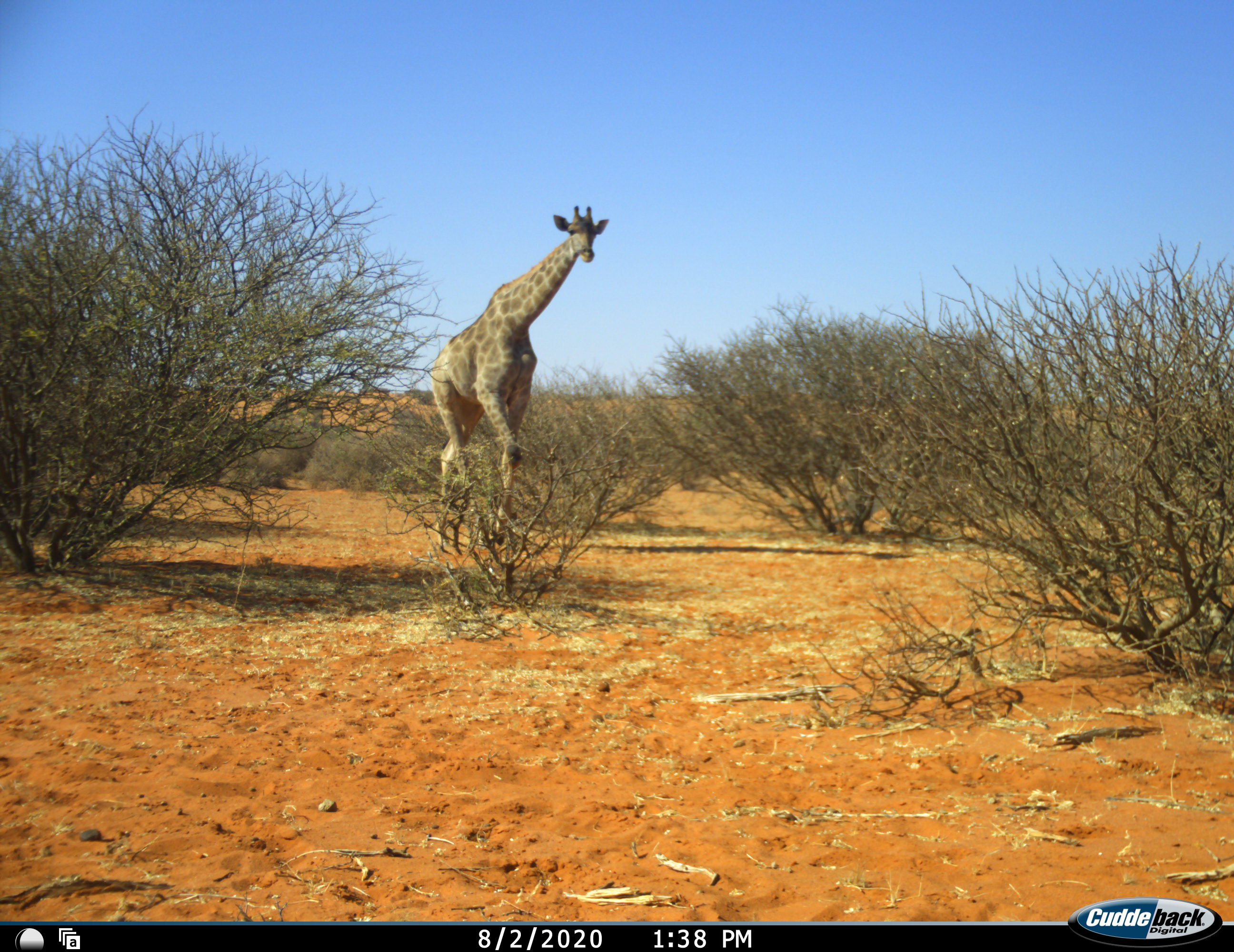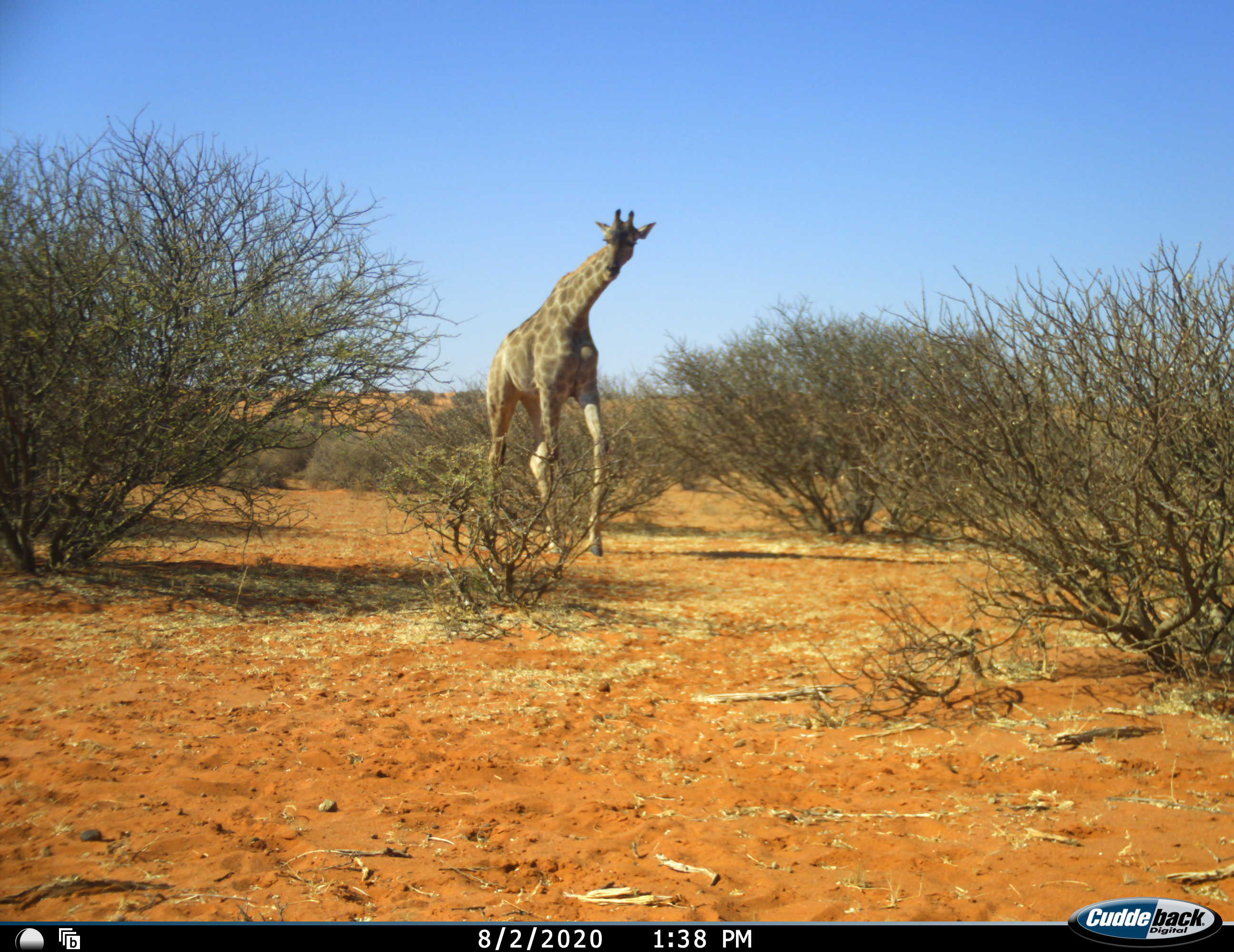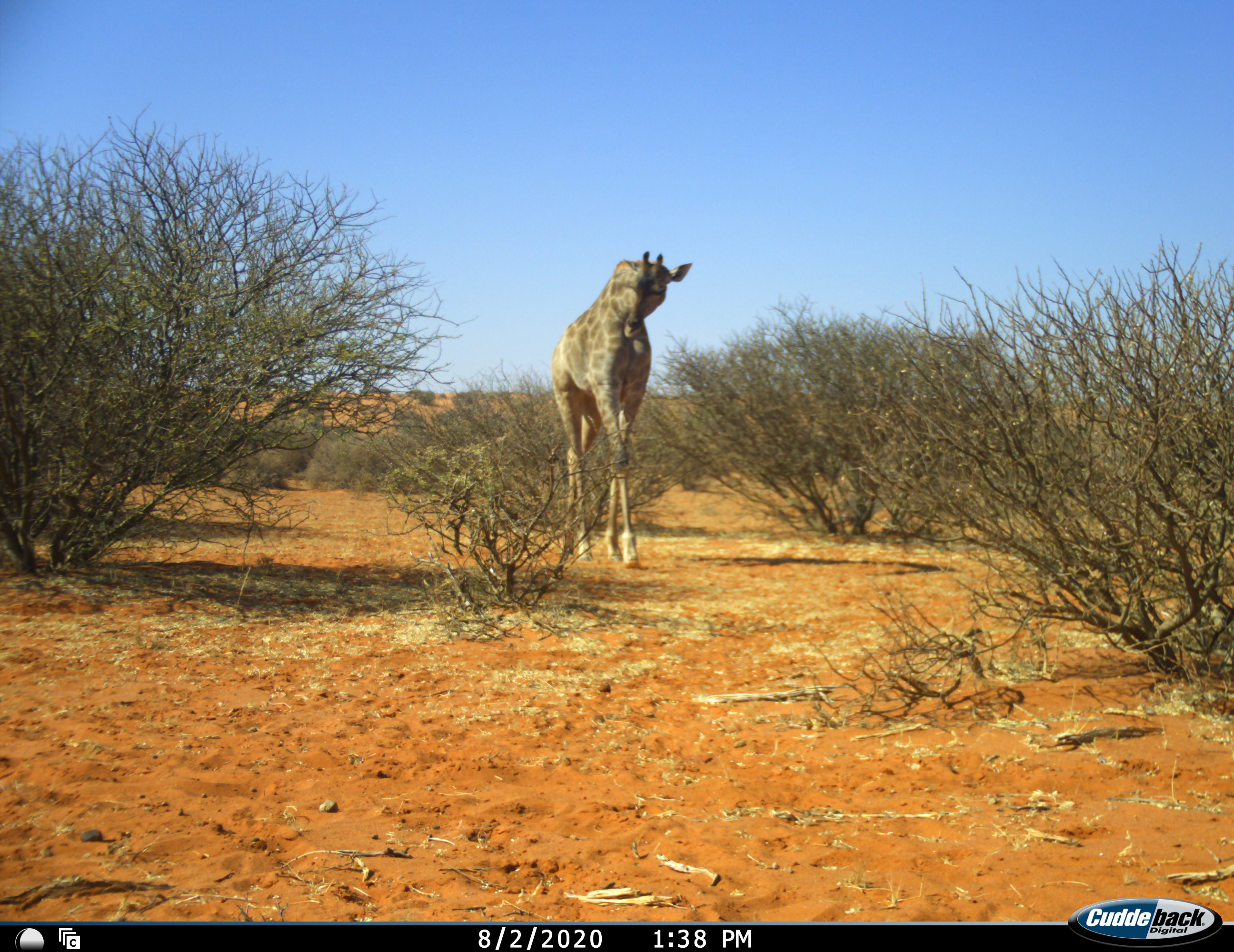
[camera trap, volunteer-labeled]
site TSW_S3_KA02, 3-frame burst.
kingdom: Animalia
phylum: Chordata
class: Mammalia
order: Artiodactyla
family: Giraffidae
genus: Giraffa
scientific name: Giraffa camelopardalis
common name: giraffe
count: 1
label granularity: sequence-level